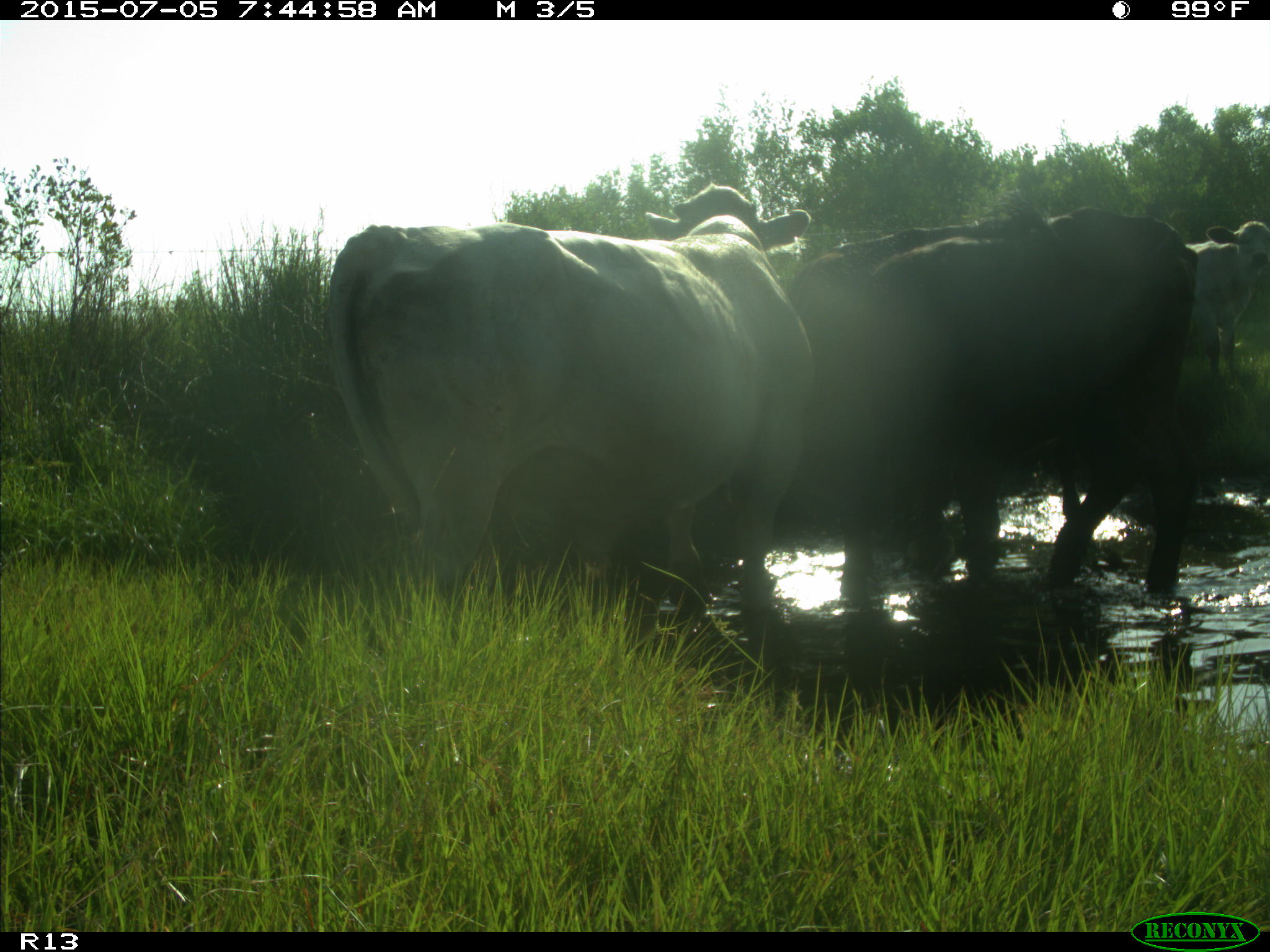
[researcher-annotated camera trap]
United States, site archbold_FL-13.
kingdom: Animalia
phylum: Chordata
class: Mammalia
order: Artiodactyla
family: Bovidae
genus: Bos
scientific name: Bos taurus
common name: domestic cow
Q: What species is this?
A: Bos taurus (domestic cow).